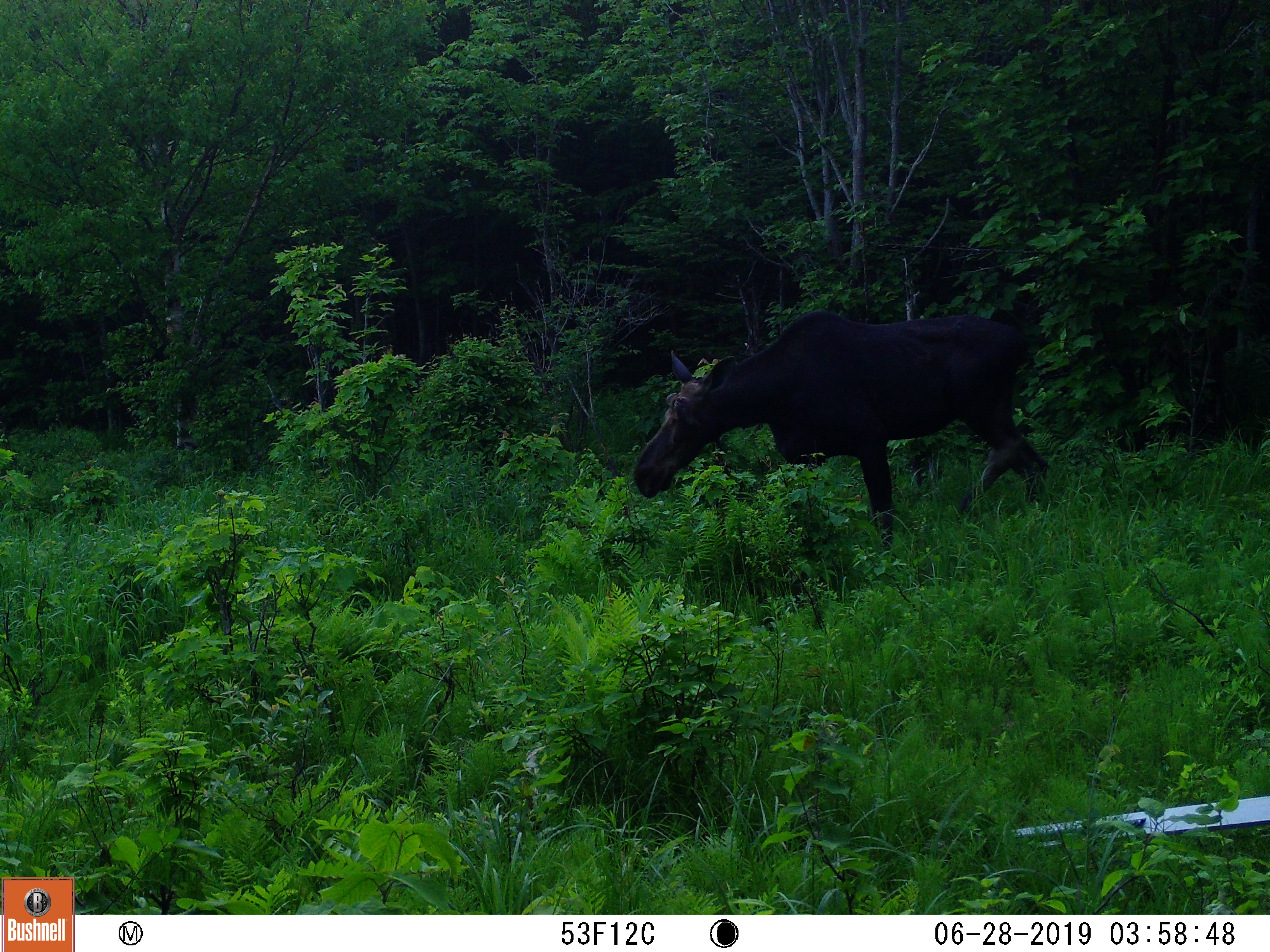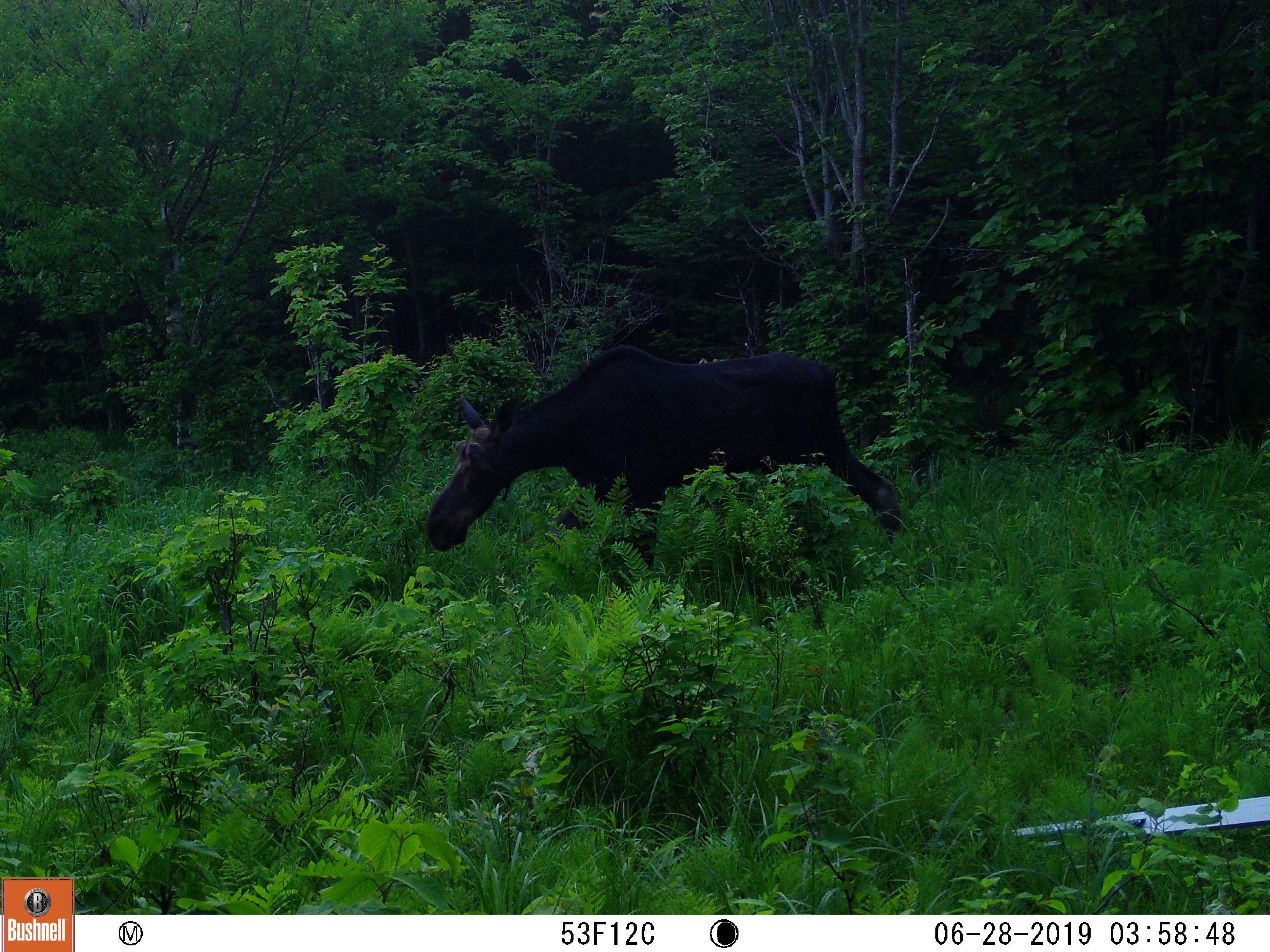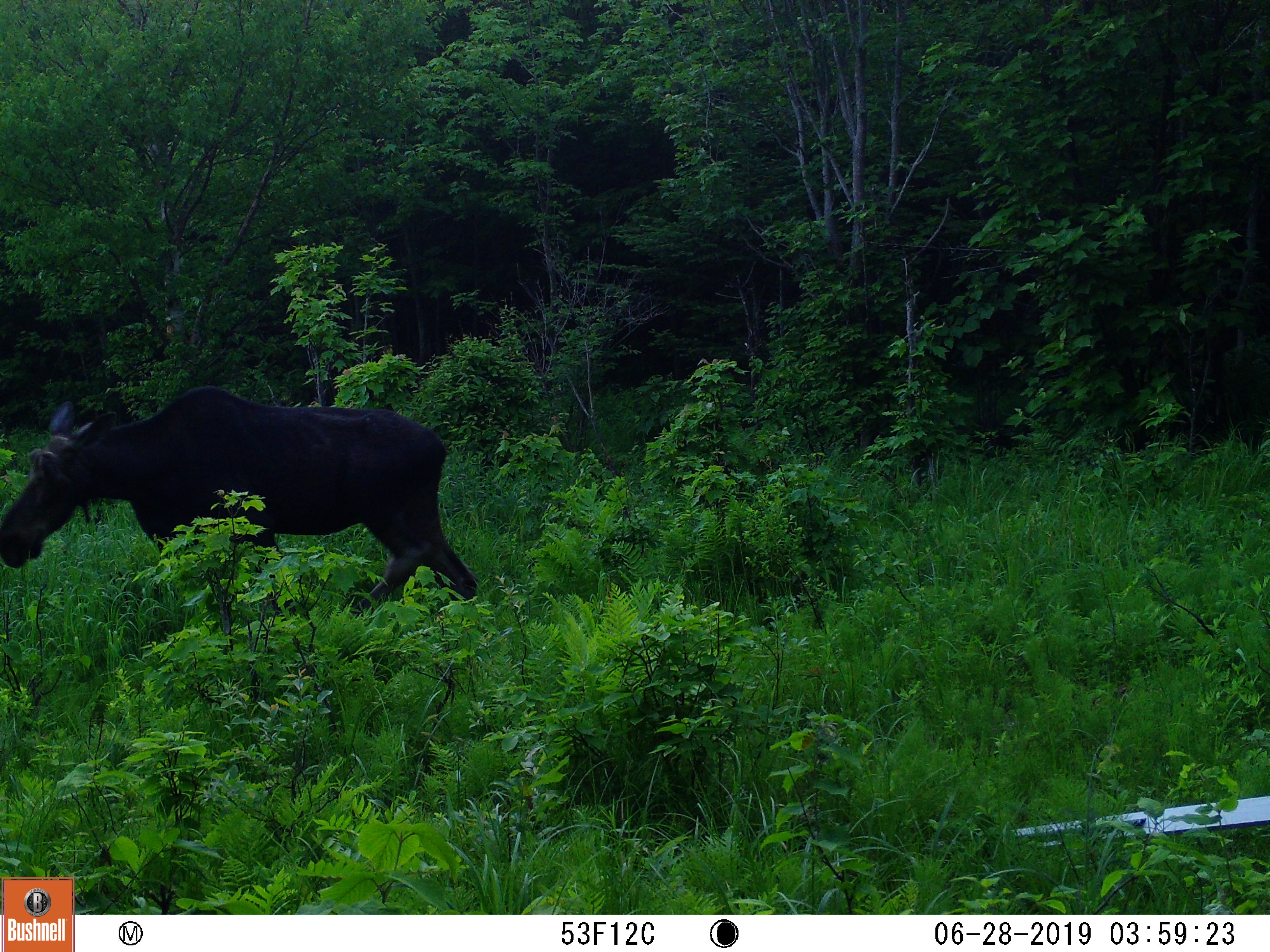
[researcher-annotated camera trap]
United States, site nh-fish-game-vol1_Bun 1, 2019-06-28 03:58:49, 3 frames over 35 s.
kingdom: Animalia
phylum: Chordata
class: Mammalia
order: Artiodactyla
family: Cervidae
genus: Alces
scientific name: Alces alces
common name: moose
Moose (Alces alces).